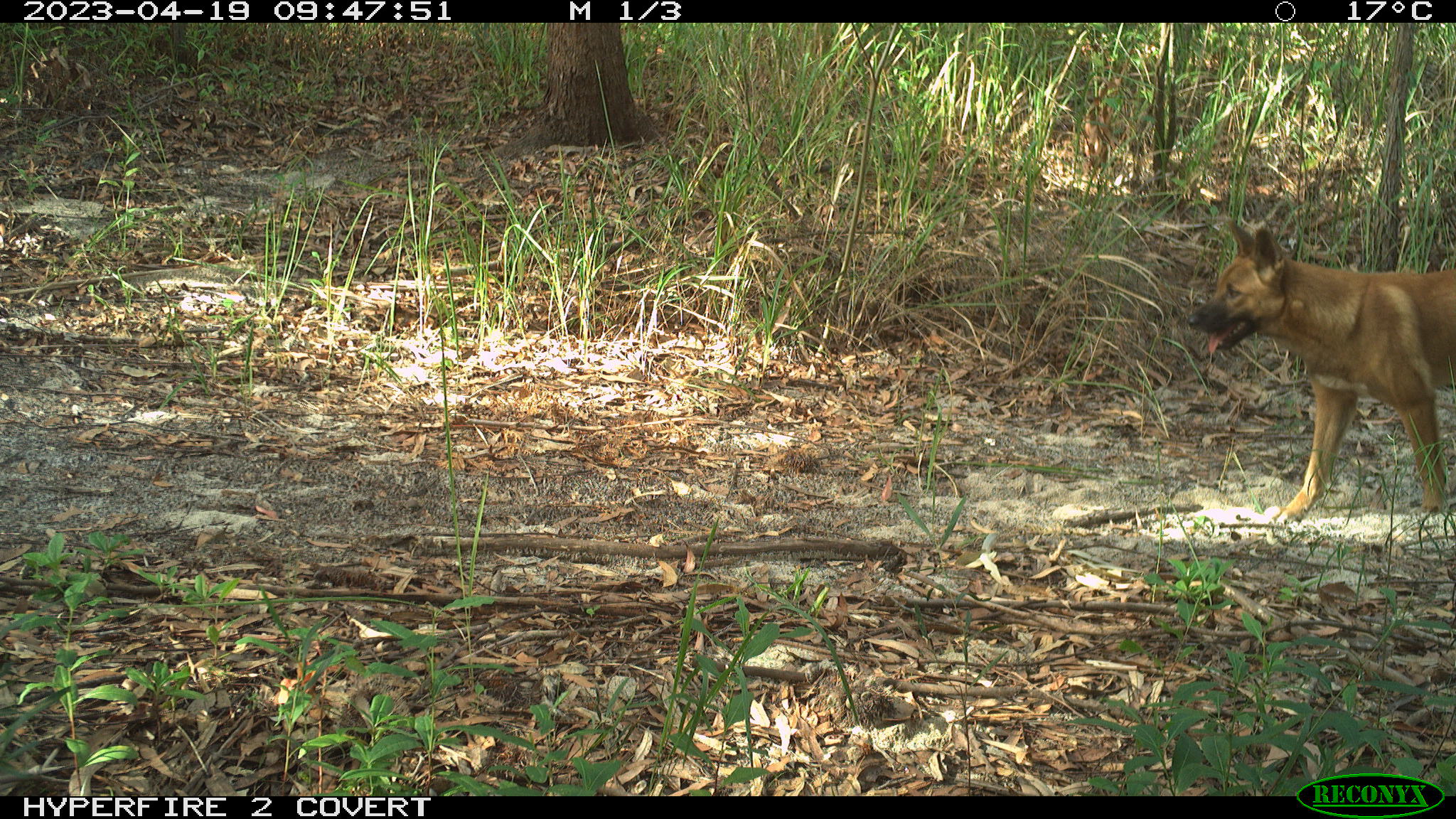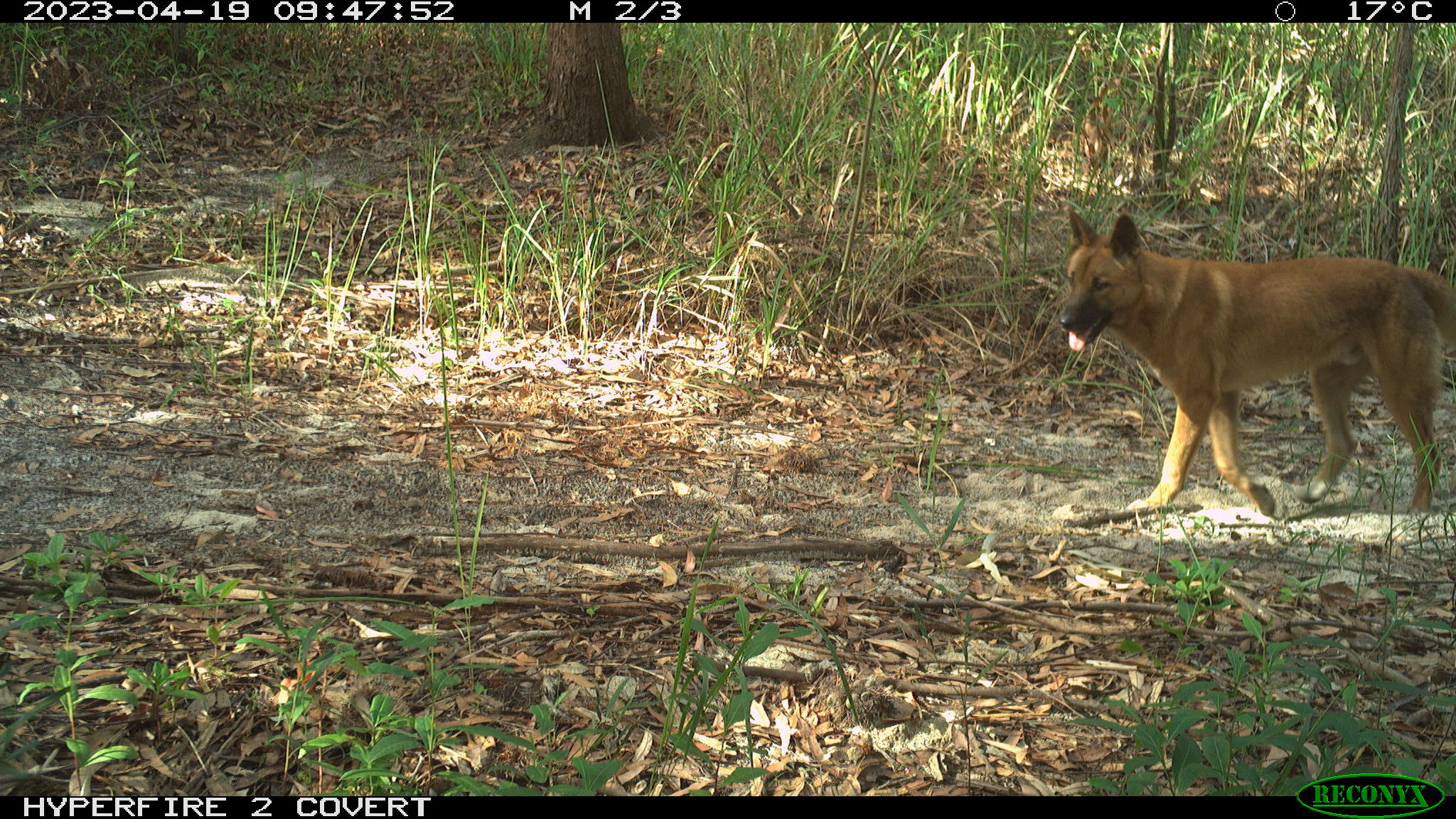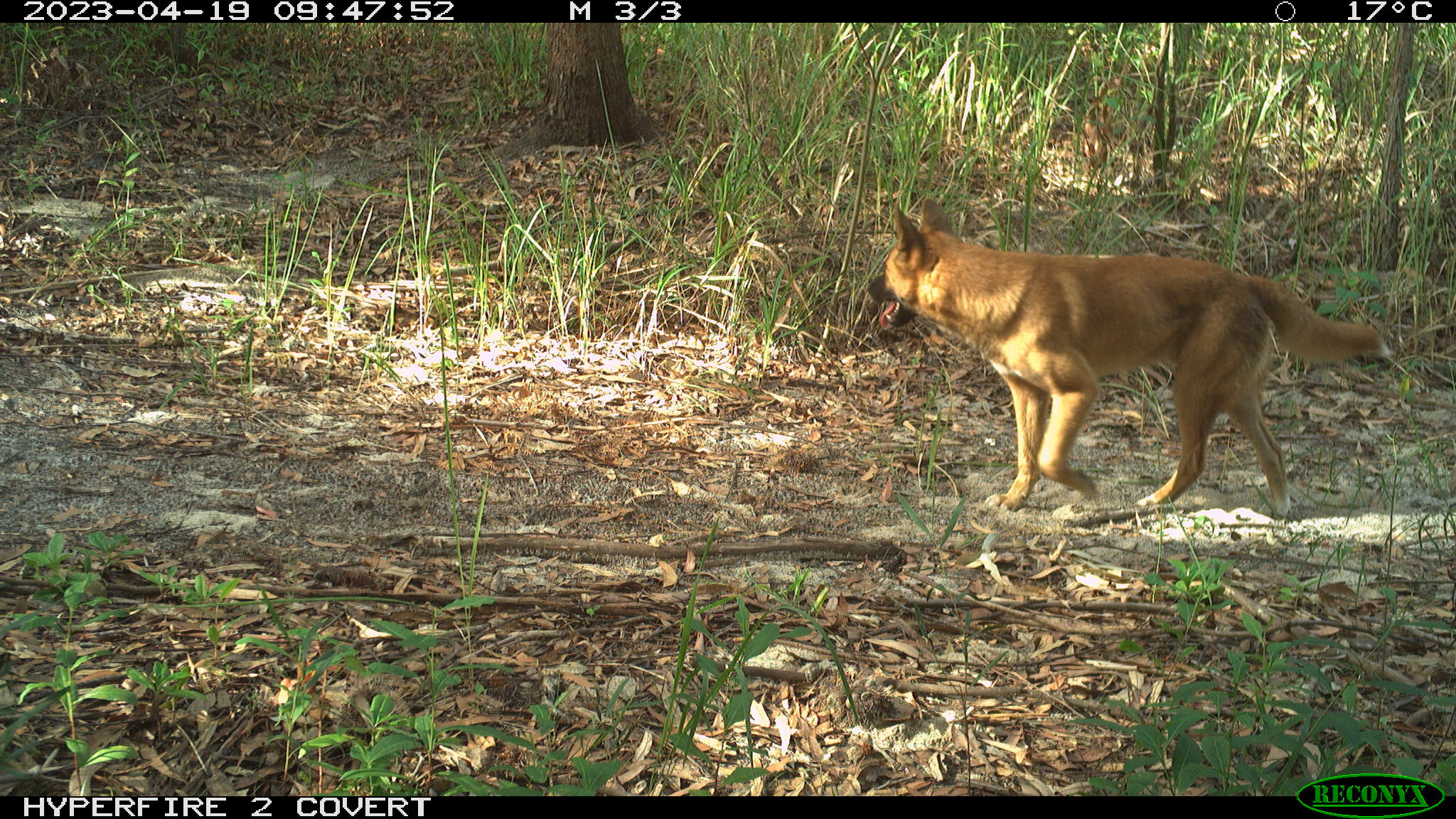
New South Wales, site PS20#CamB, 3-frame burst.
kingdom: Animalia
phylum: Chordata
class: Mammalia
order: Carnivora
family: Canidae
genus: Canis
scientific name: Canis familiaris dingo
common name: dingo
Dingo (Canis familiaris dingo).